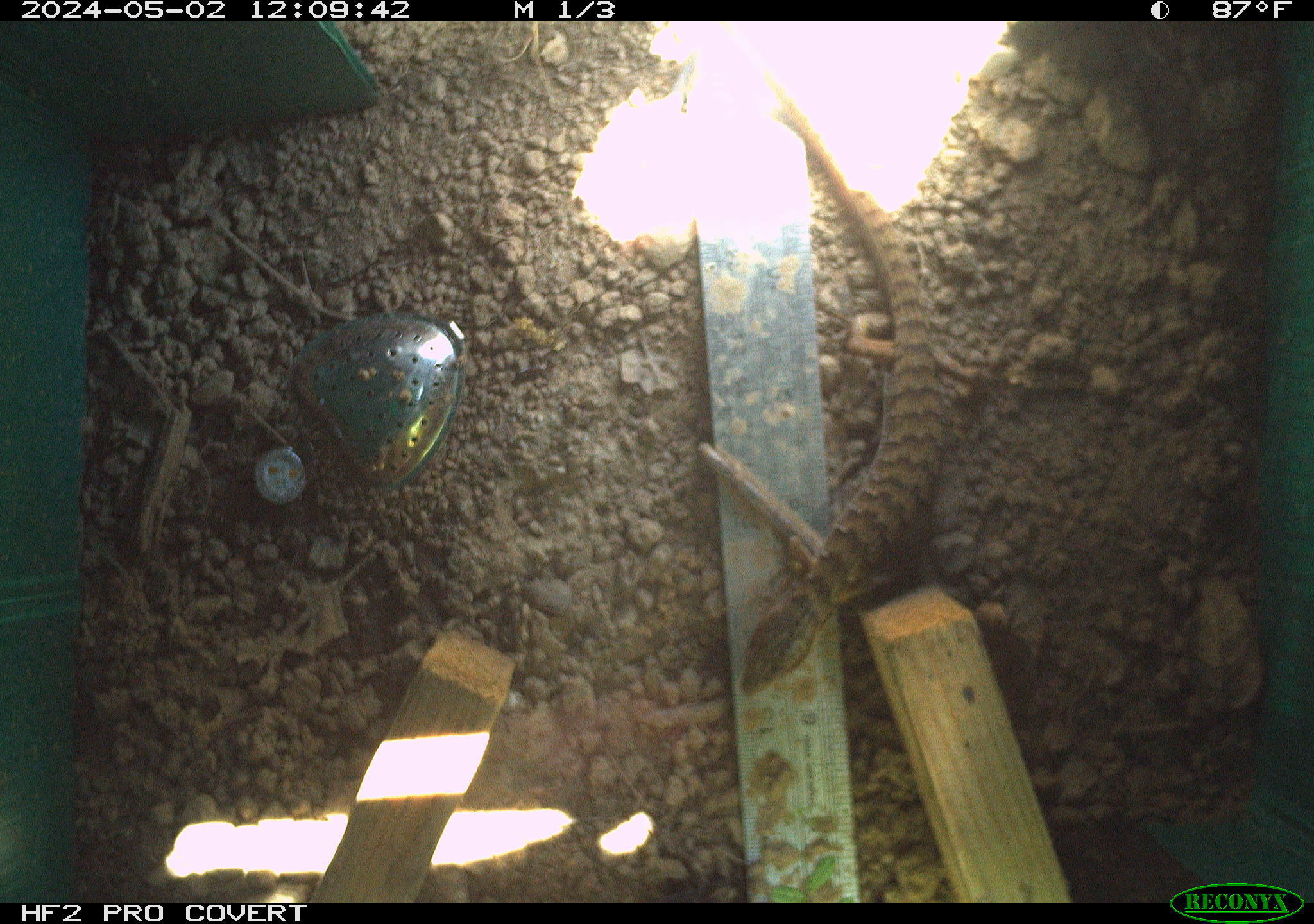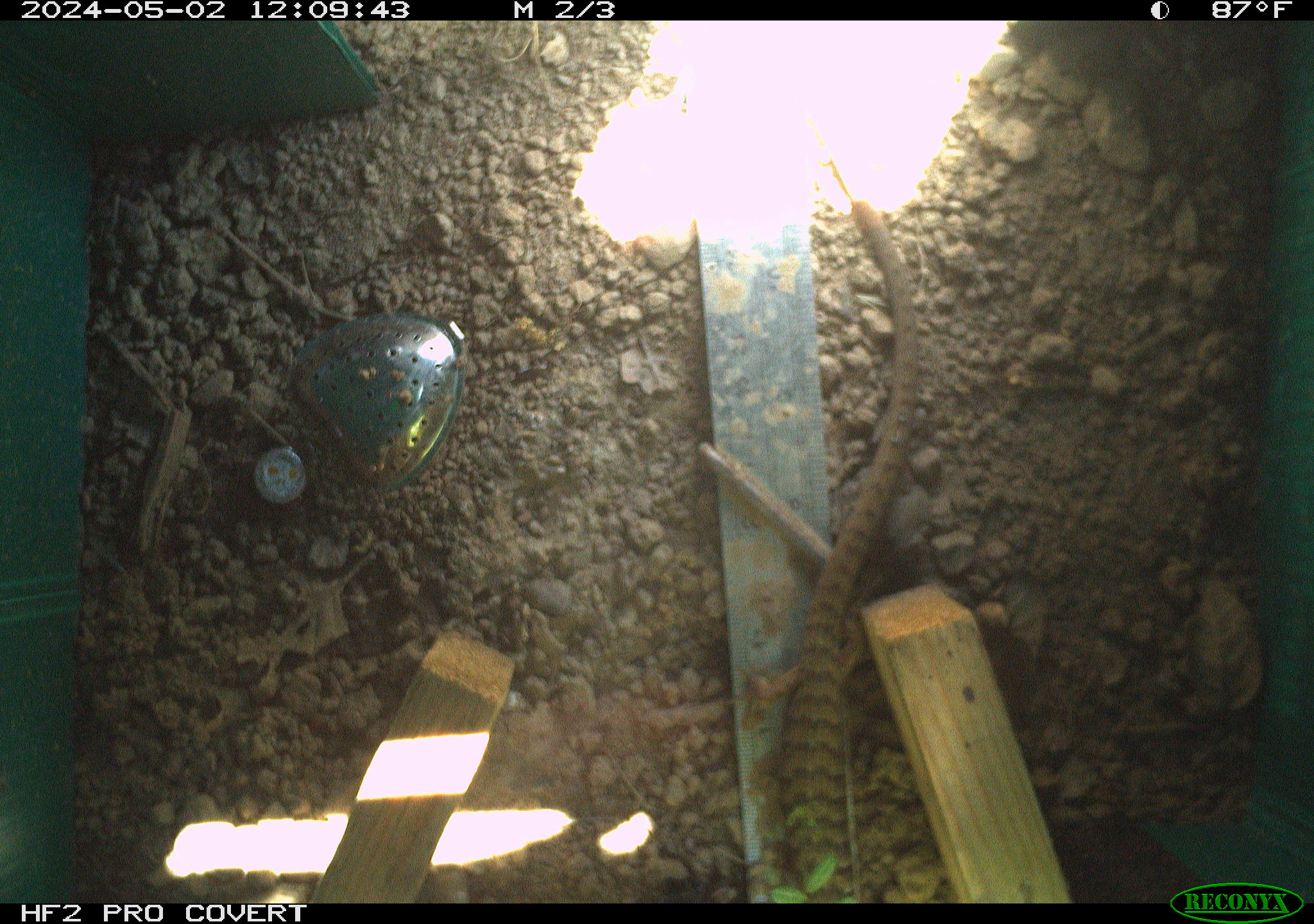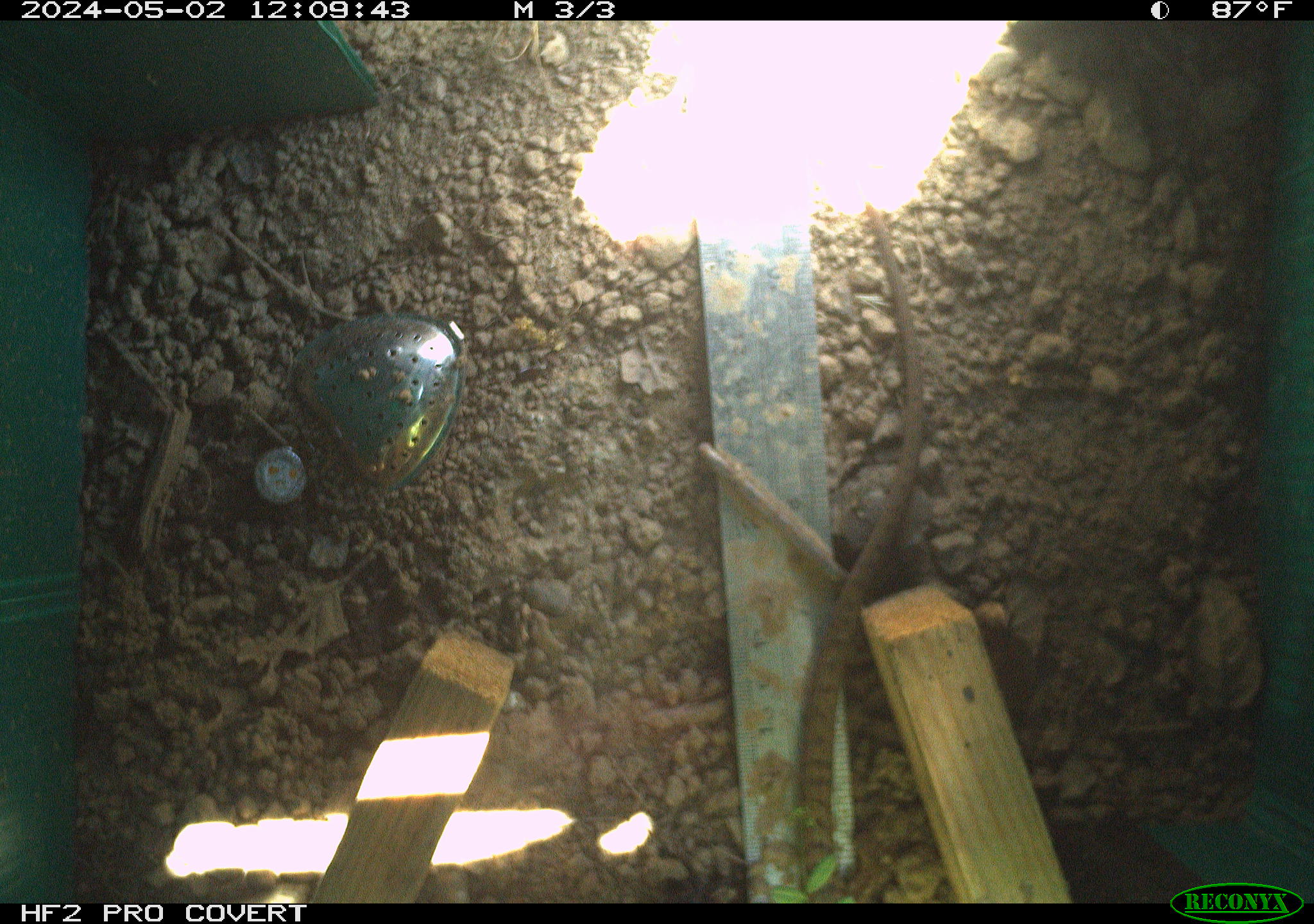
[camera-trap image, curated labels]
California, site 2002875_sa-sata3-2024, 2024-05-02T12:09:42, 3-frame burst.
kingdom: Animalia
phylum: Chordata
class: Reptilia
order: Squamata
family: Anguidae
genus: Elgaria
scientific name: Elgaria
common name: alligator lizards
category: elgaria species